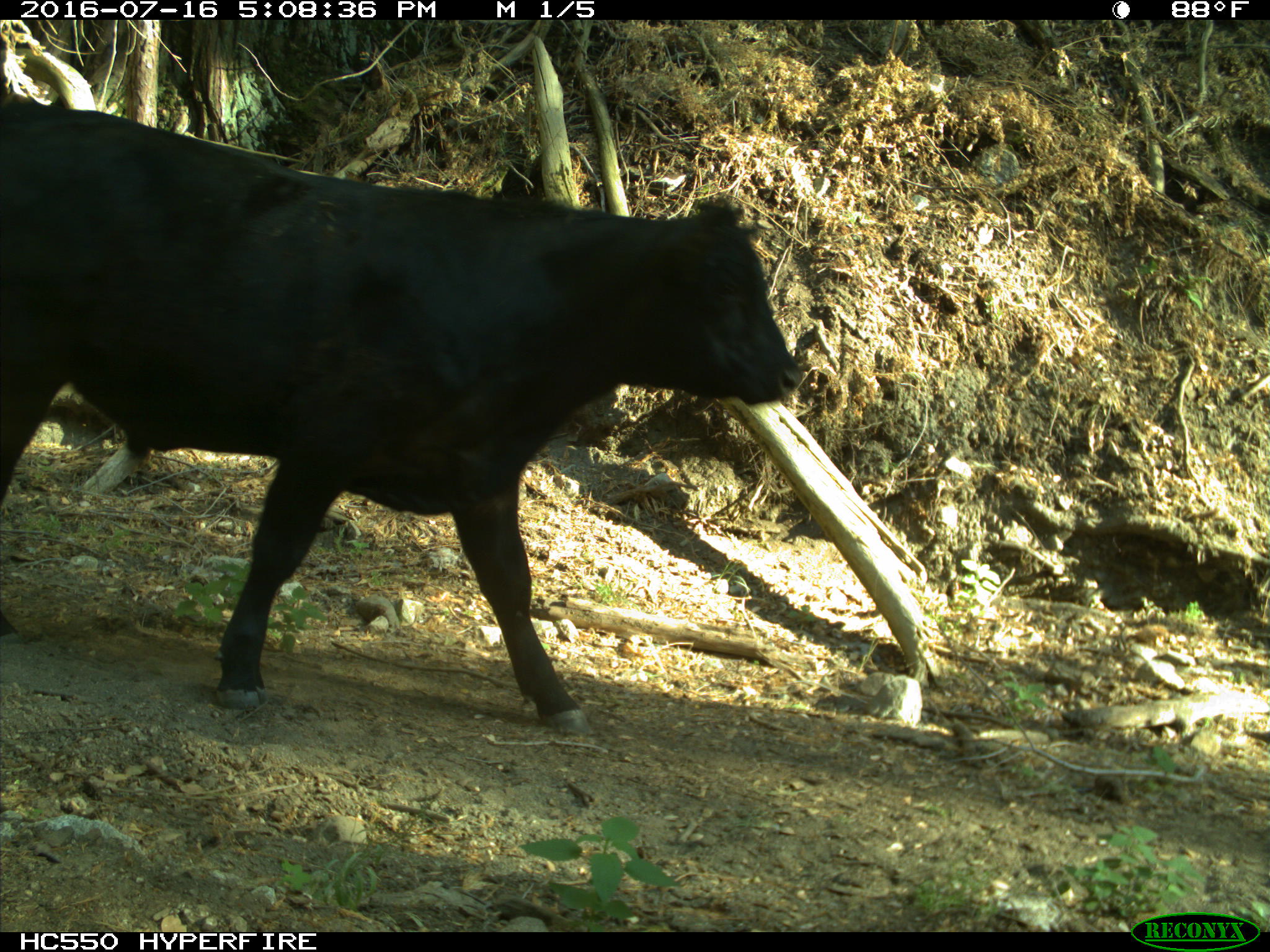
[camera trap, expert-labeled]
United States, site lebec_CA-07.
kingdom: Animalia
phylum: Chordata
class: Mammalia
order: Artiodactyla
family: Bovidae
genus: Bos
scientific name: Bos taurus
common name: domestic cow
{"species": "Bos taurus (domestic cow)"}